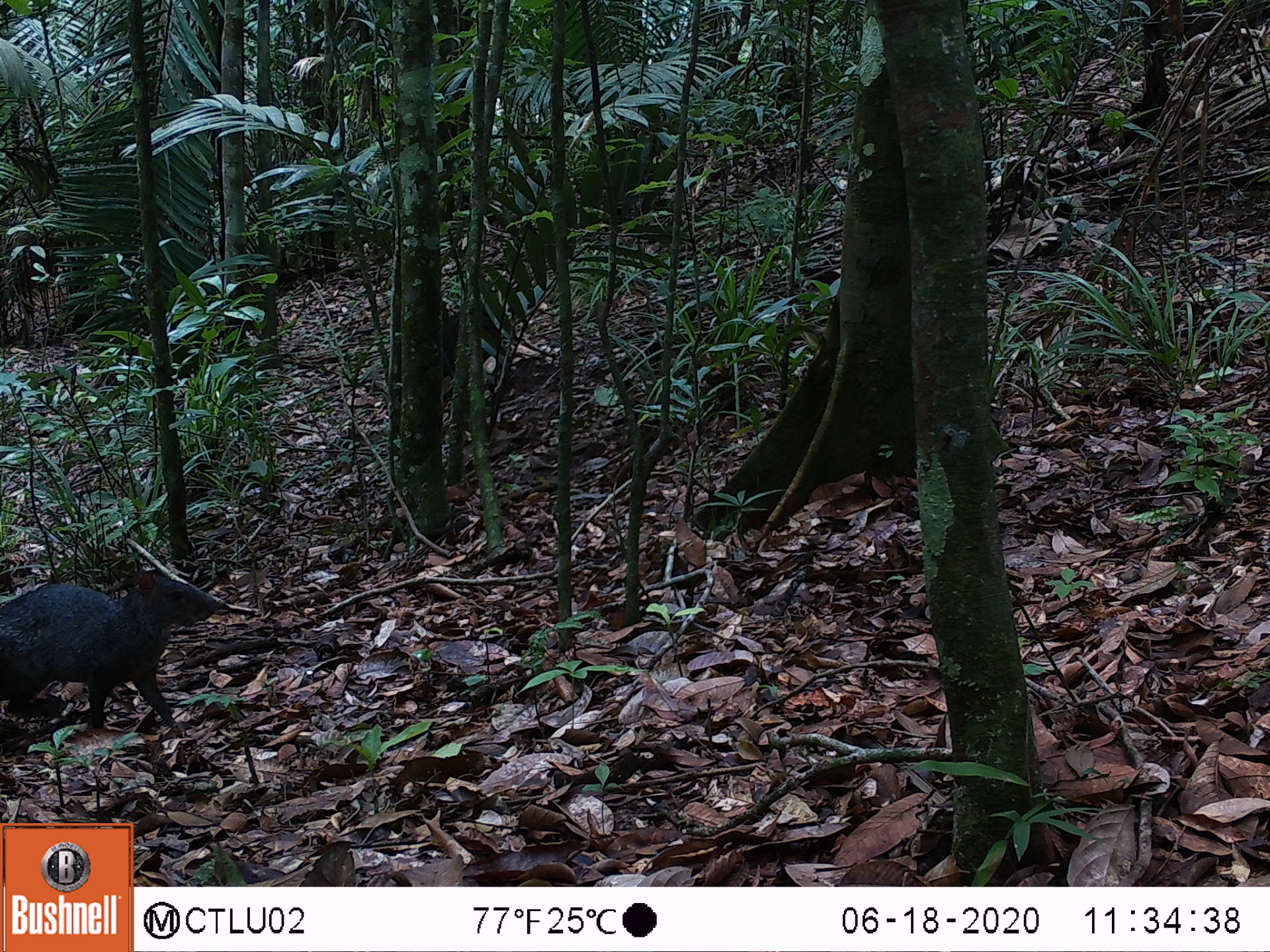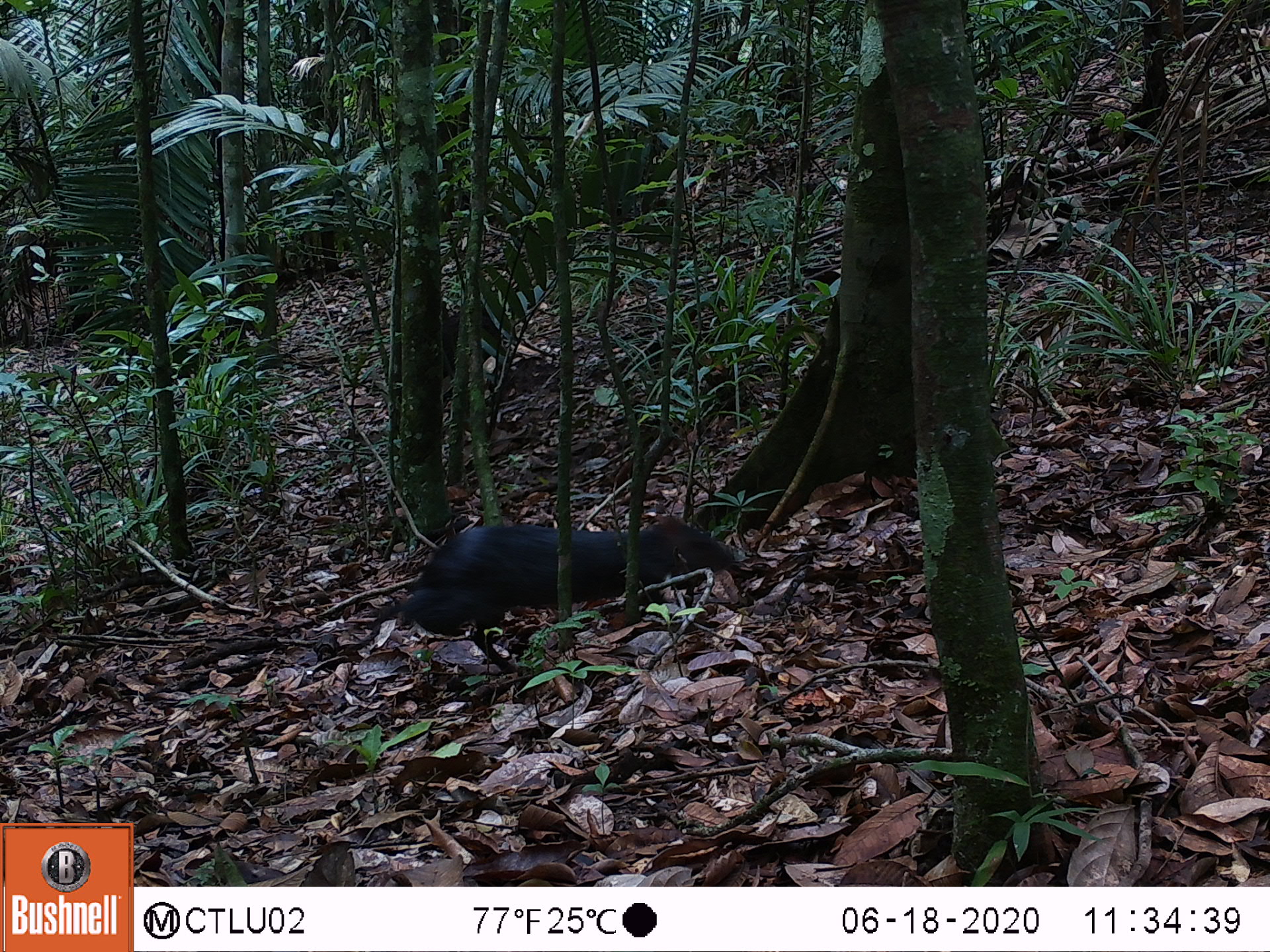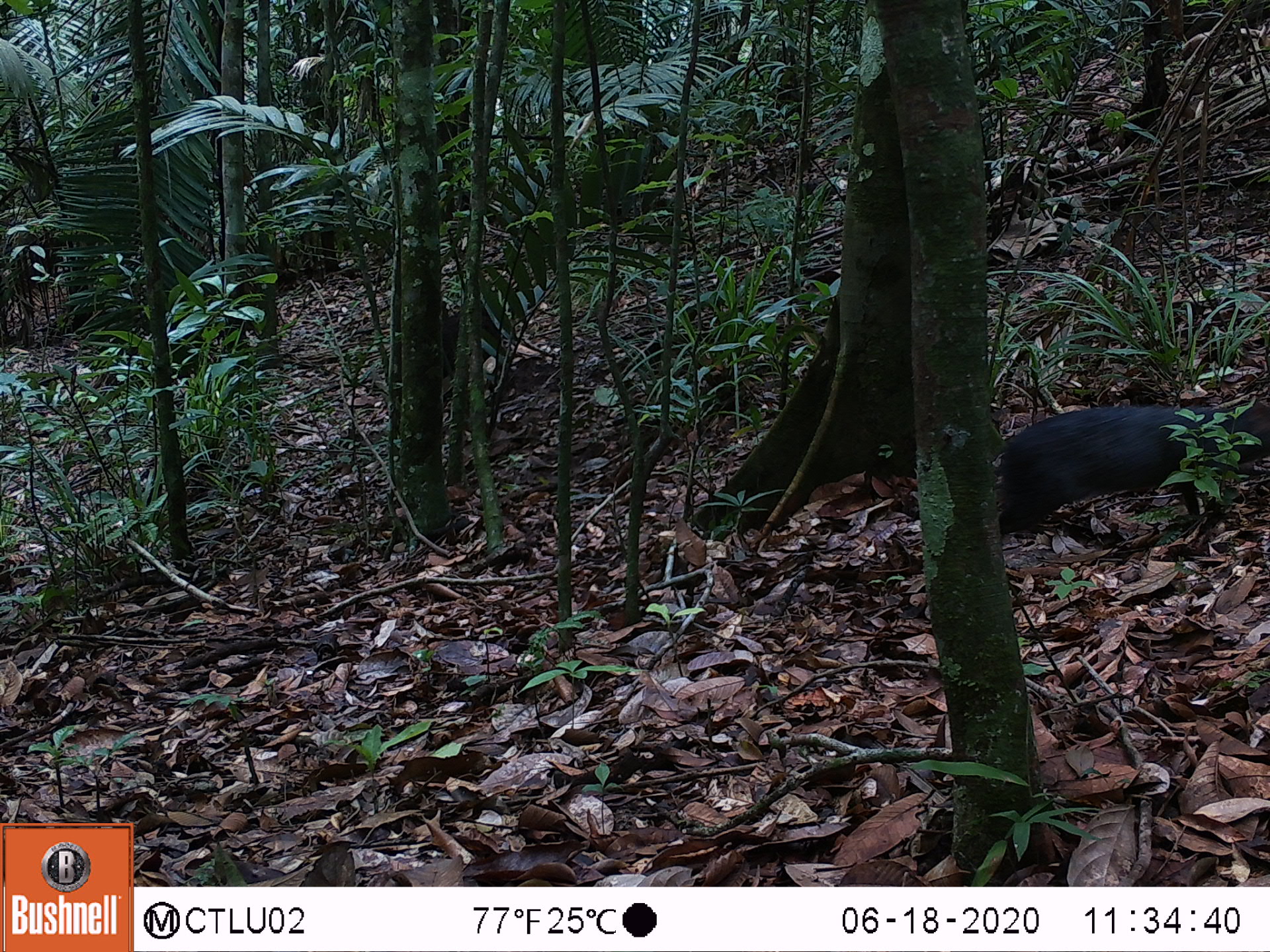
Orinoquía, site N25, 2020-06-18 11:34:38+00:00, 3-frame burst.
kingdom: Animalia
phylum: Chordata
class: Mammalia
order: Rodentia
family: Dasyproctidae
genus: Dasyprocta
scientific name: Dasyprocta fuliginosa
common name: black agouti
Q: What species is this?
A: Black agouti (Dasyprocta fuliginosa).